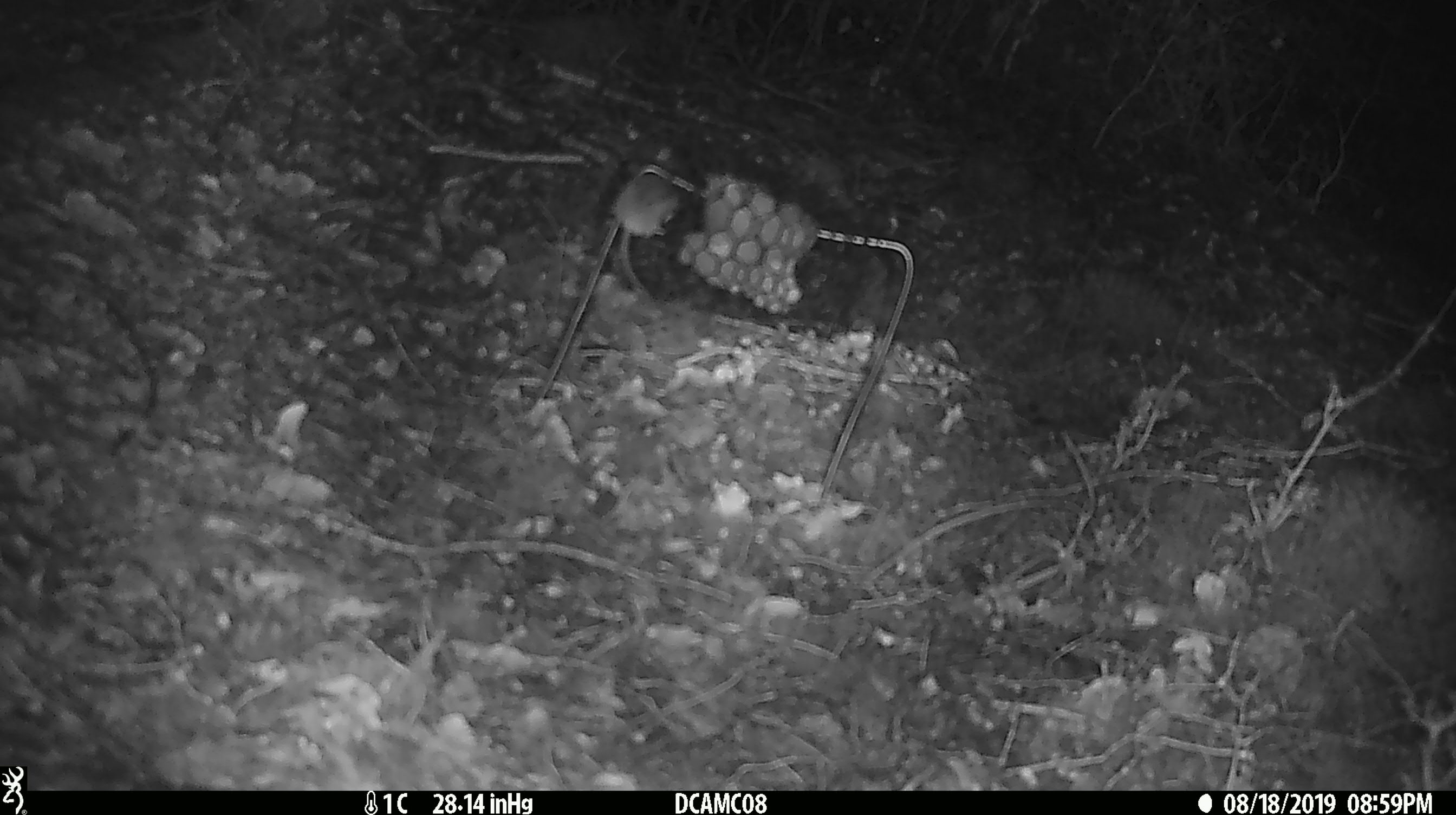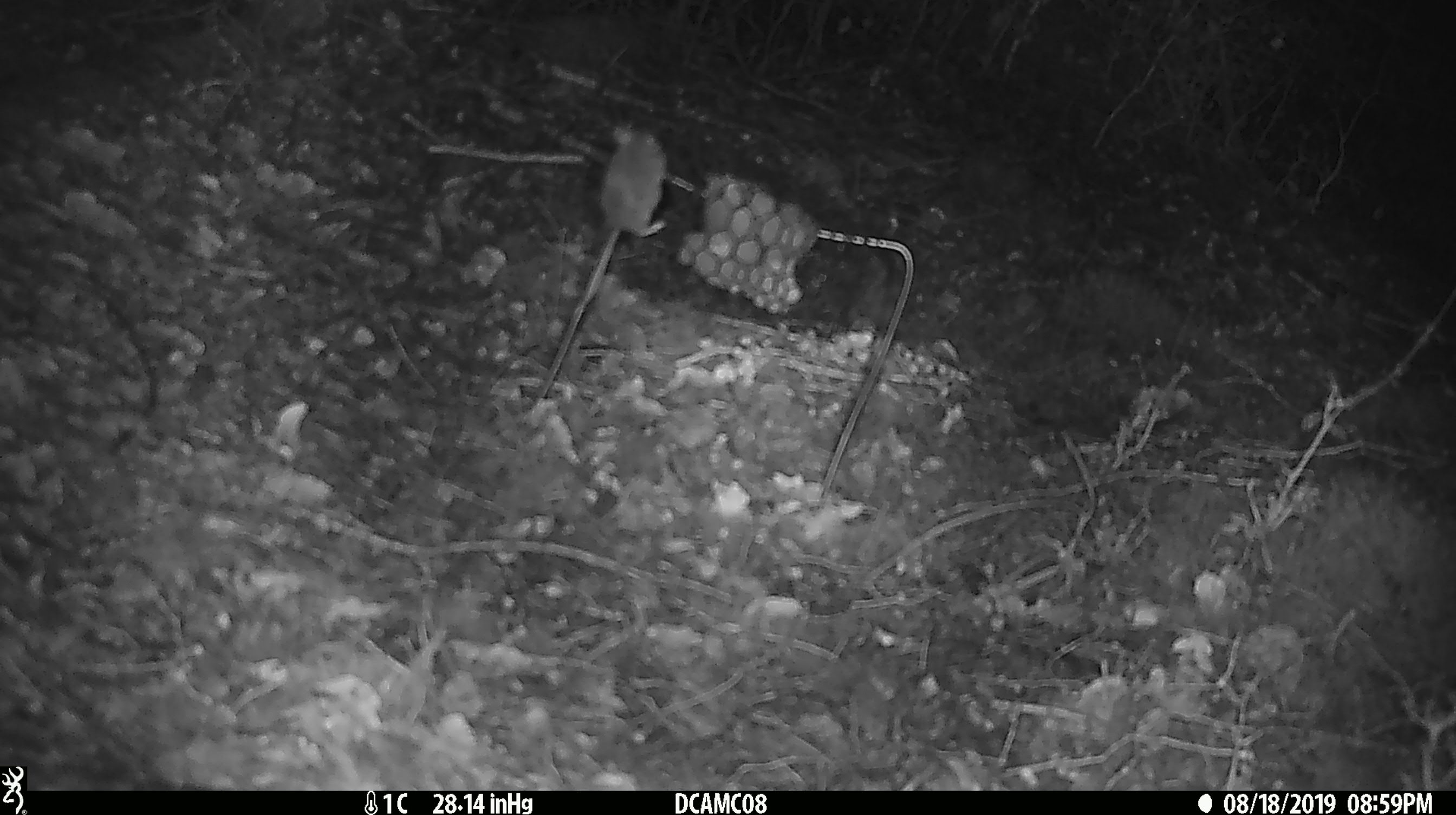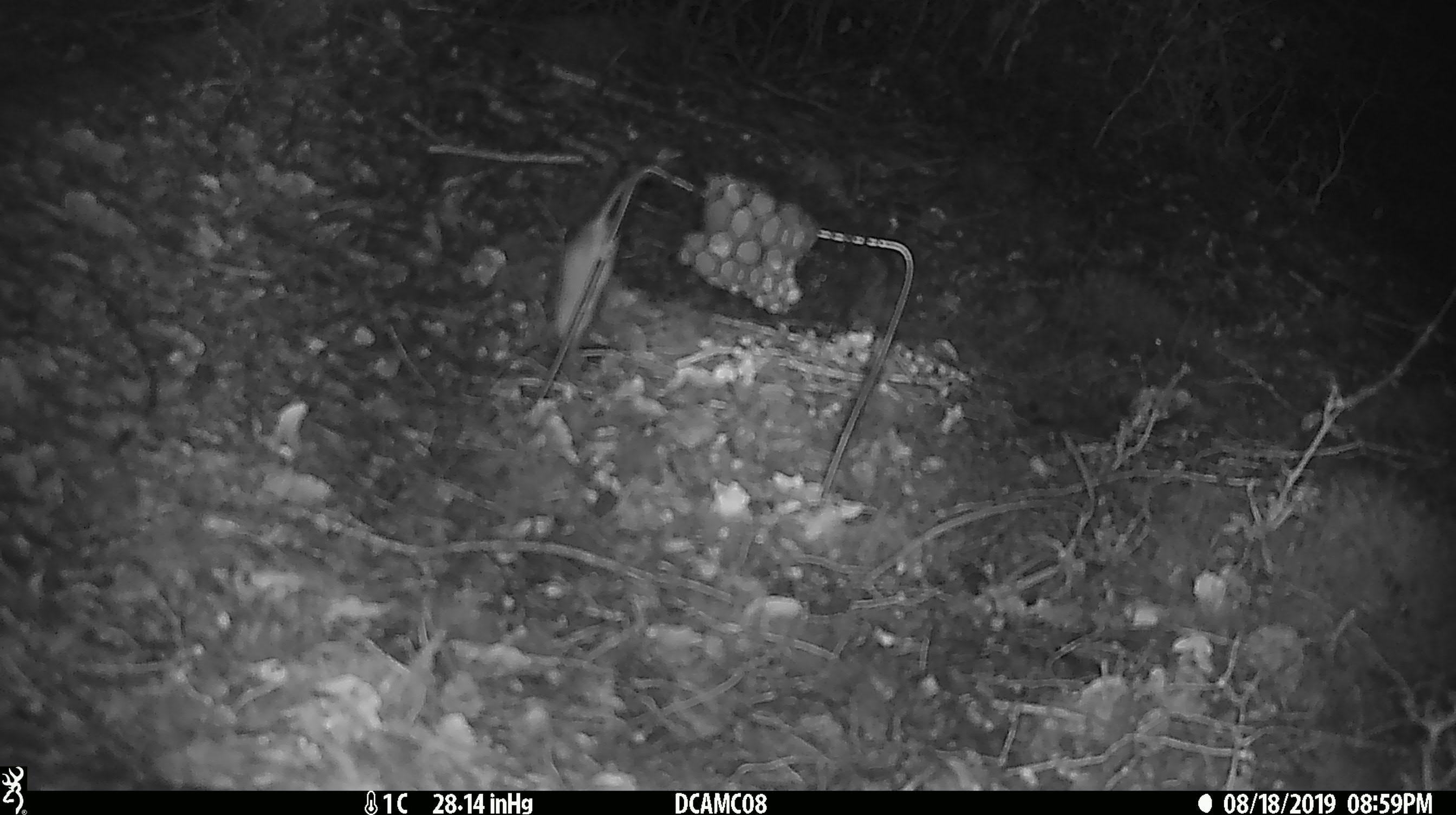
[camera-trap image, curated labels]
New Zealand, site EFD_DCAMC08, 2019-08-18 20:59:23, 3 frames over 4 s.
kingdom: Animalia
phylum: Chordata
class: Mammalia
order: Rodentia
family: Muridae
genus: Mus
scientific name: Mus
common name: mouse